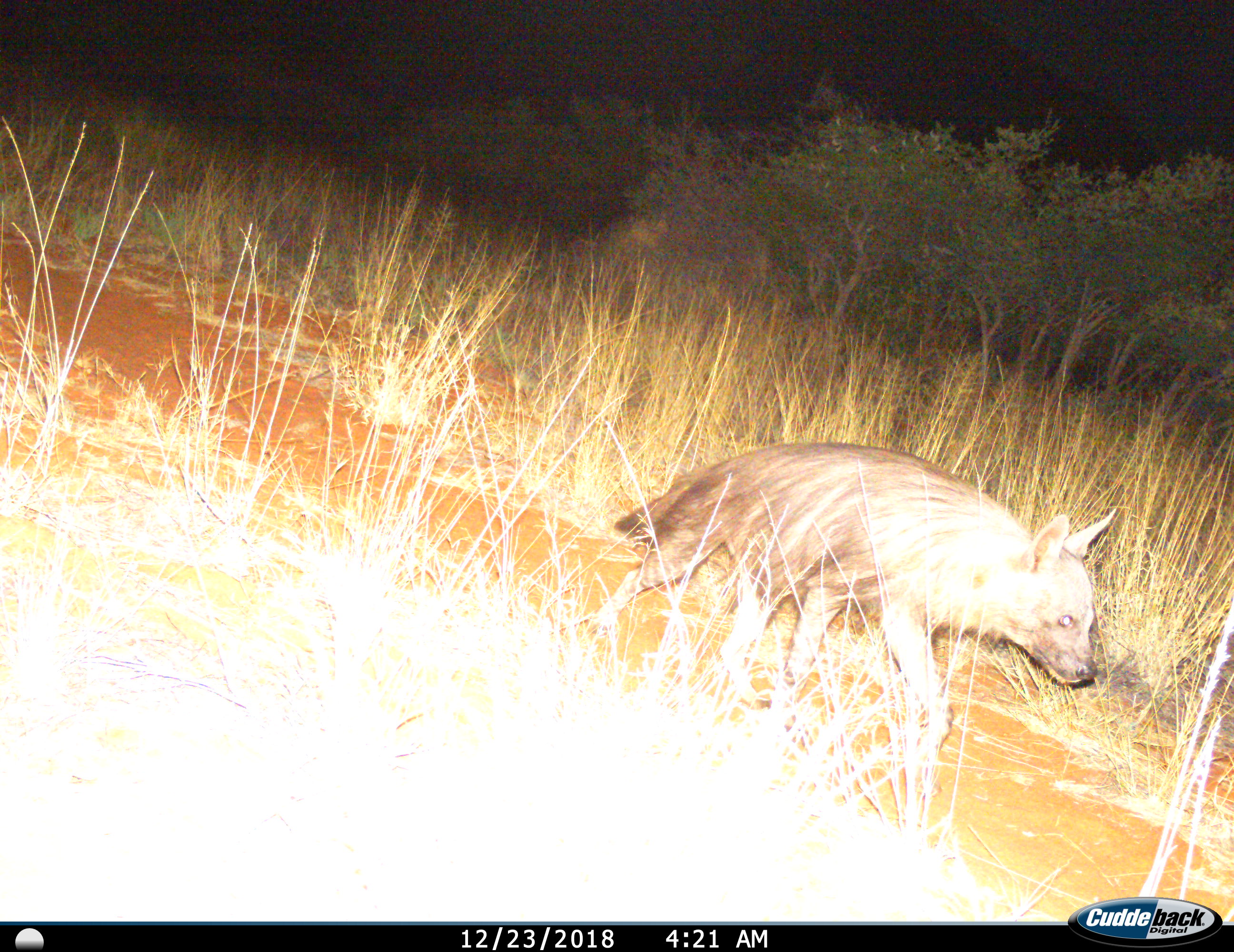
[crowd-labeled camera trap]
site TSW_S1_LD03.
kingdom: Animalia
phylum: Chordata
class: Mammalia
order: Carnivora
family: Hyaenidae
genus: Parahyaena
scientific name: Parahyaena brunnea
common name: brown hyena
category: hyenabrown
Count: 1.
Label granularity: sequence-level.